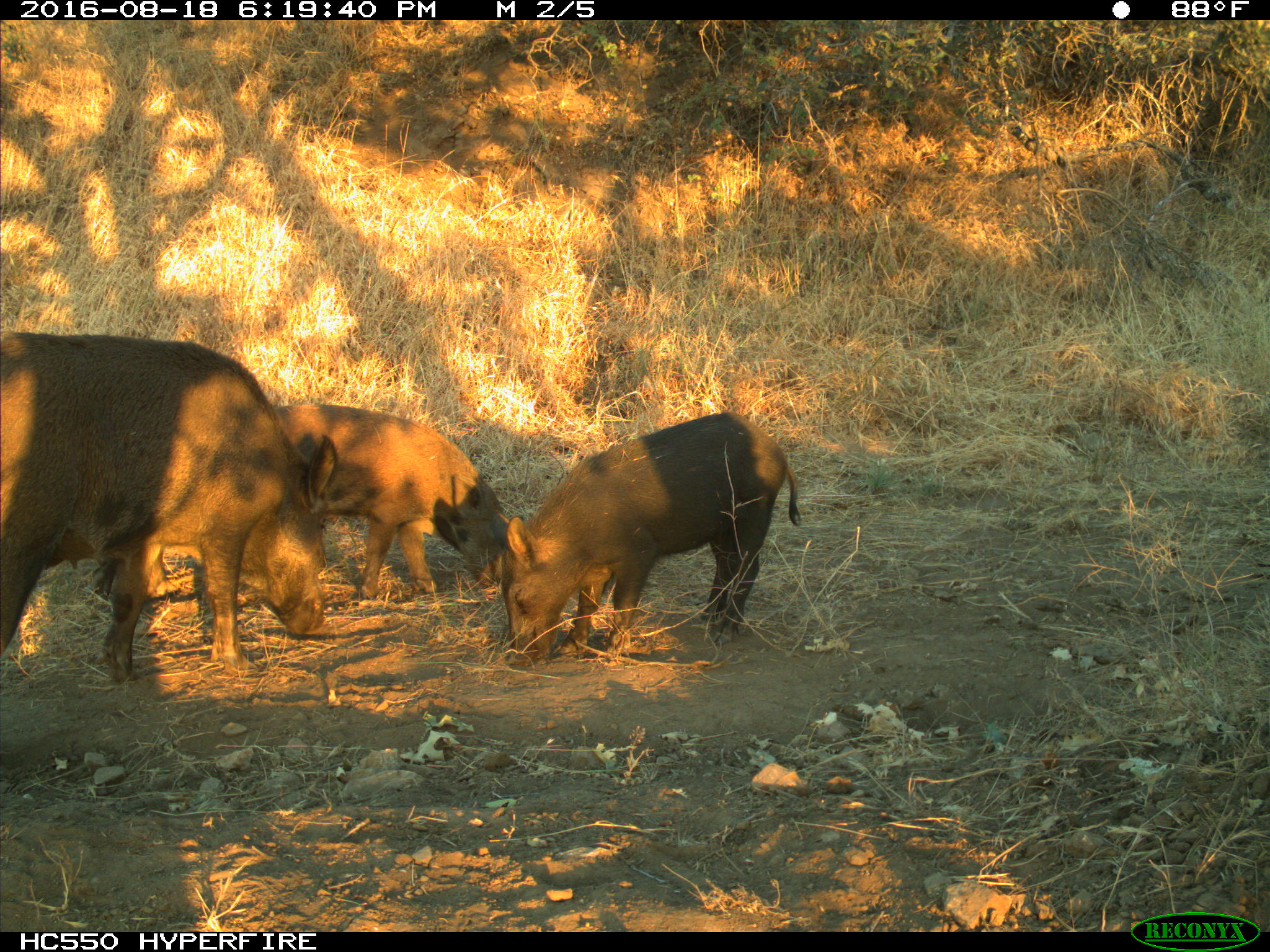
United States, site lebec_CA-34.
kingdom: Animalia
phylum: Chordata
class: Mammalia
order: Artiodactyla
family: Suidae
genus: Sus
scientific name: Sus scrofa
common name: wild boar